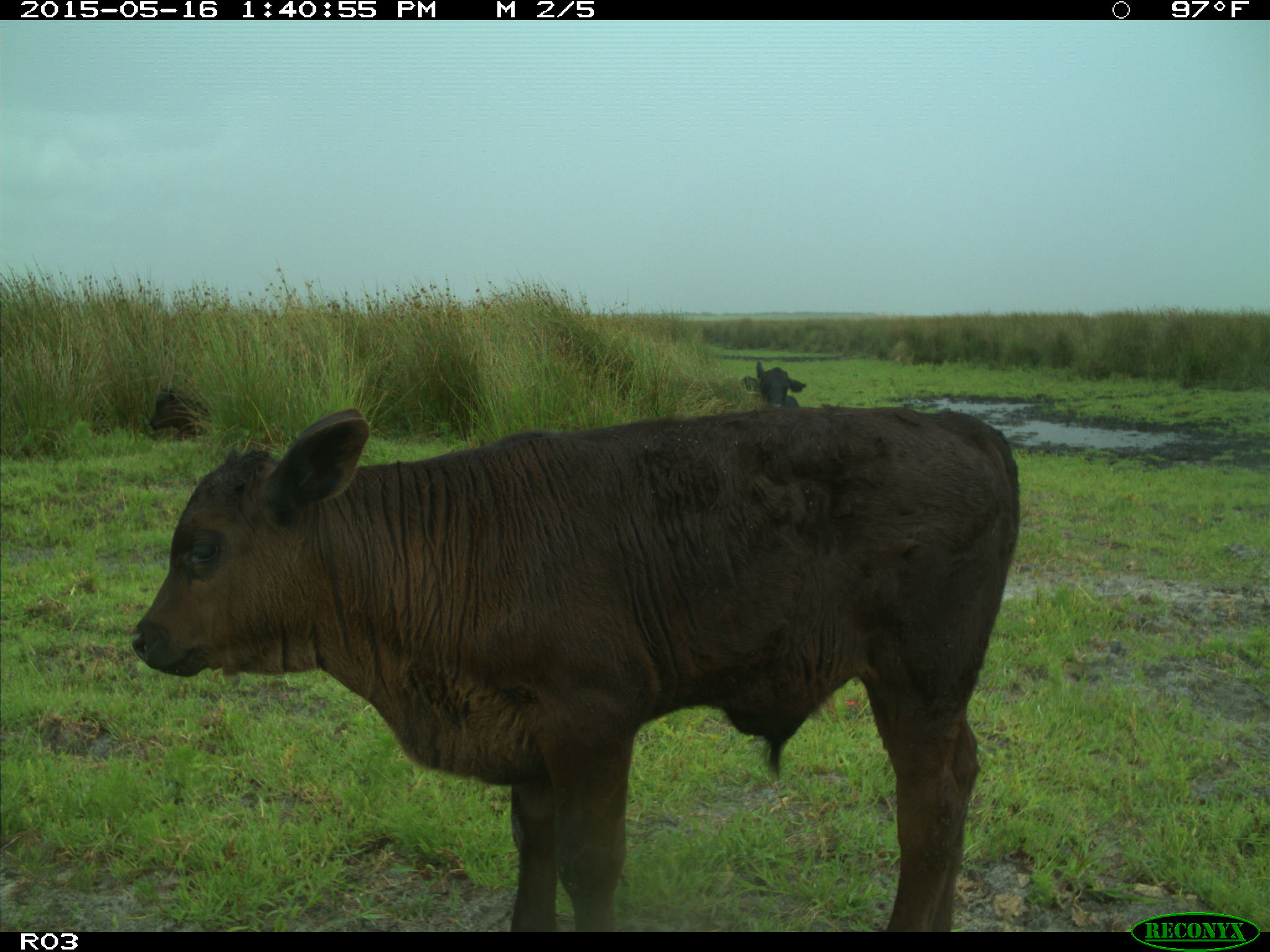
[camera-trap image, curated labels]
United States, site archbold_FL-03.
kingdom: Animalia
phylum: Chordata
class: Mammalia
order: Artiodactyla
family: Bovidae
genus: Bos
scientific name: Bos taurus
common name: domestic cow